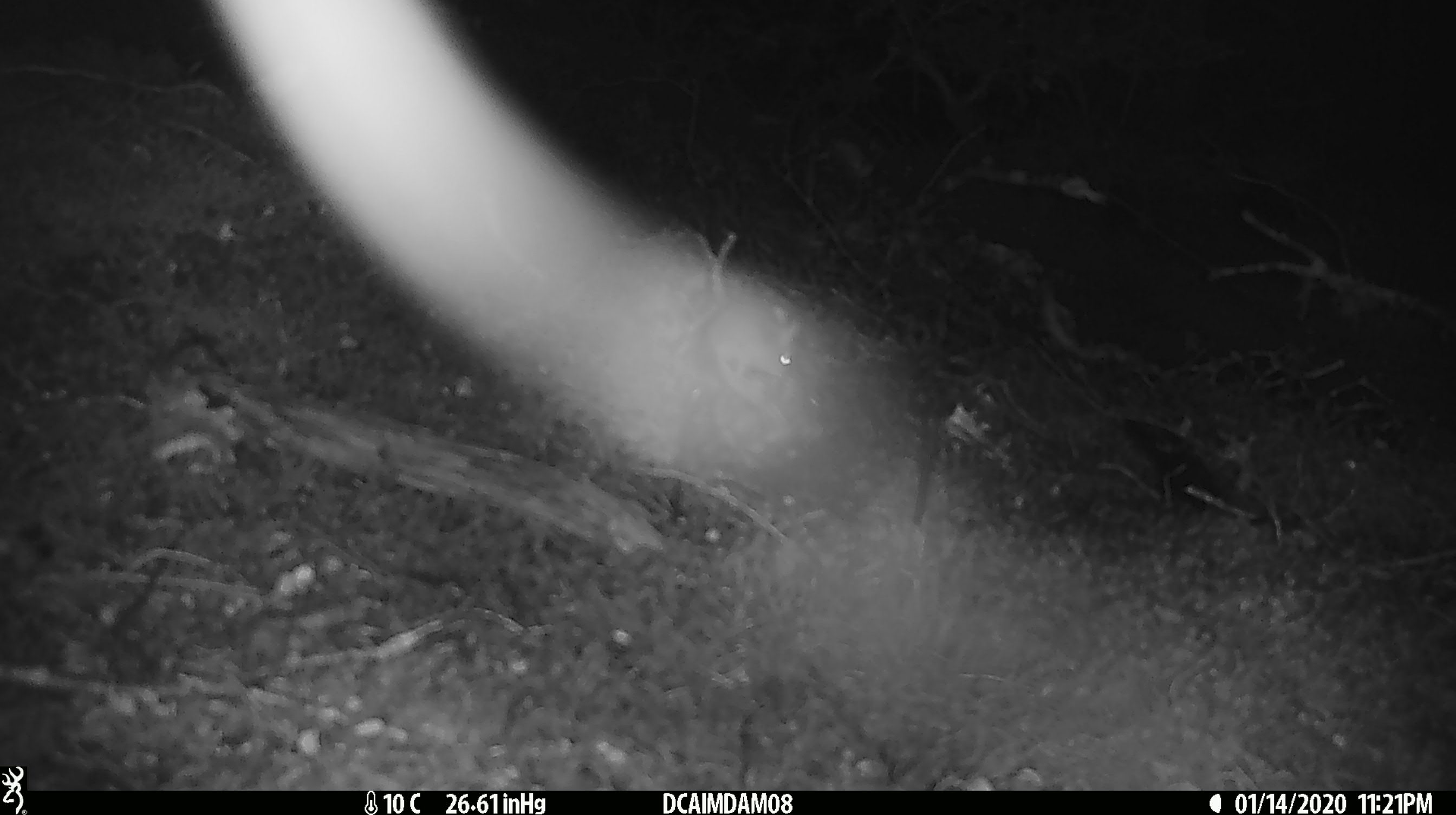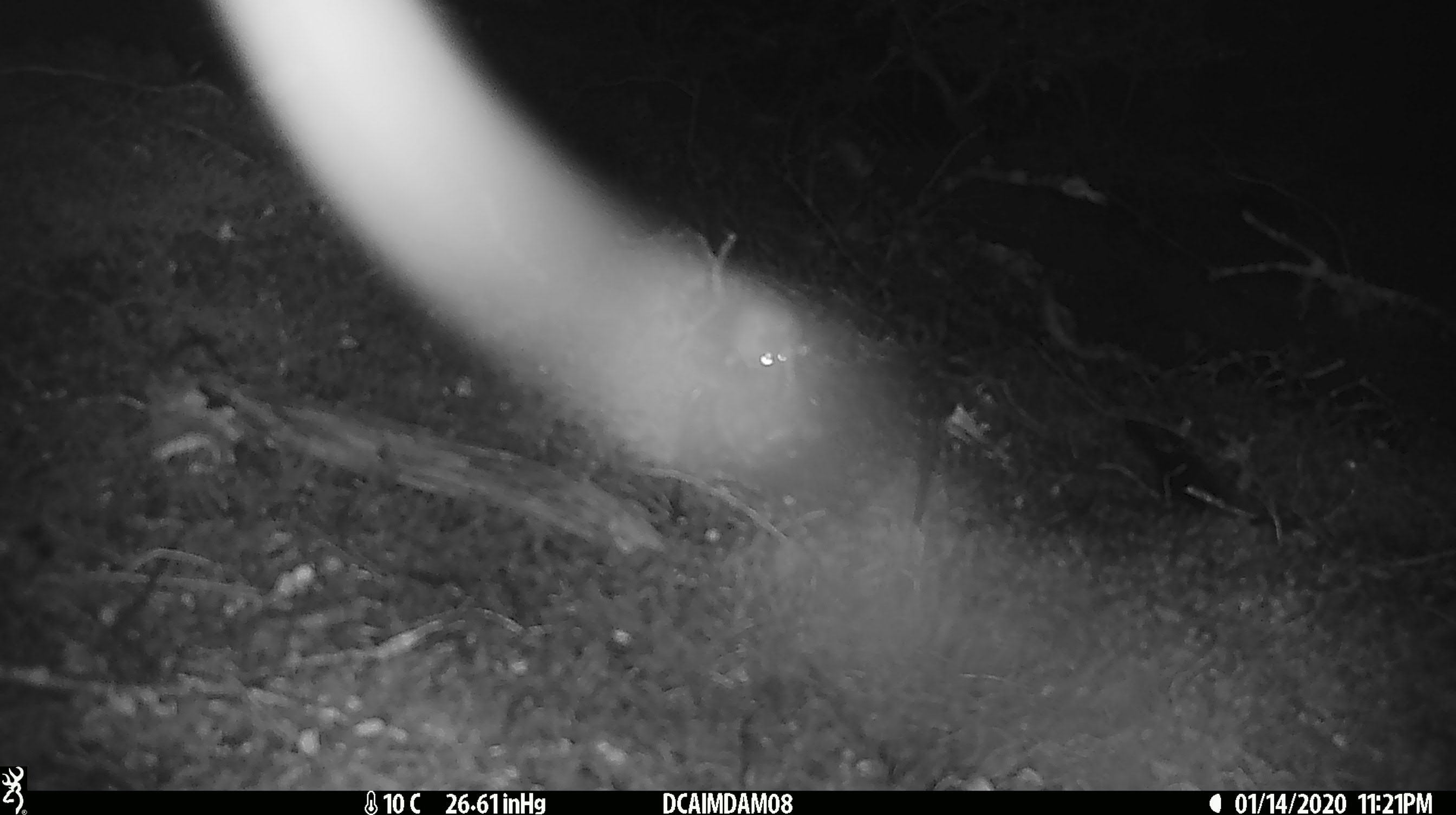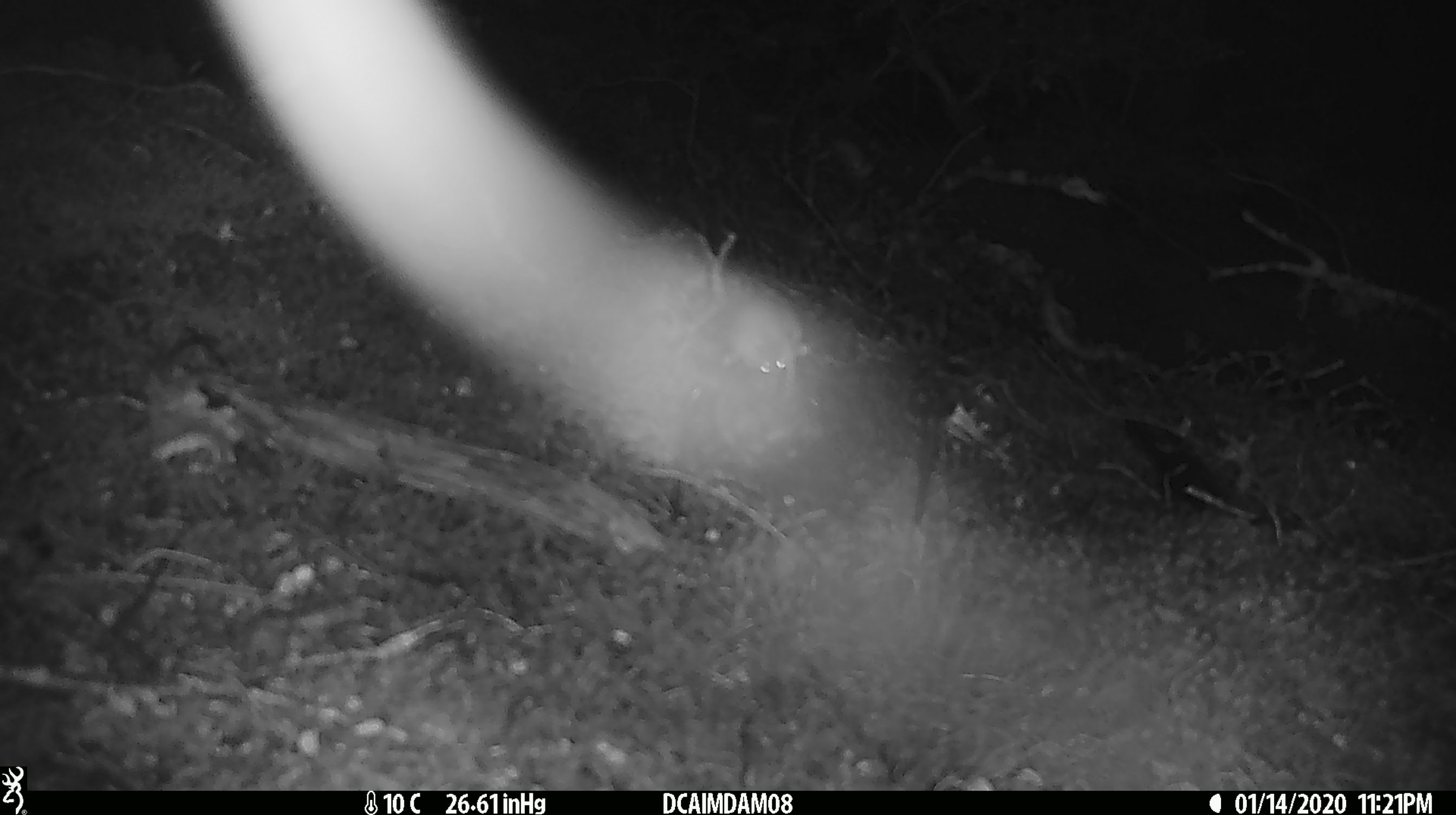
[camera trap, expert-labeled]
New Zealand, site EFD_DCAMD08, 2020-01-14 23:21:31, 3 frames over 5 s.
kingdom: Animalia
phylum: Chordata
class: Mammalia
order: Rodentia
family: Muridae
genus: Mus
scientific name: Mus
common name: mouse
Mouse (Mus).